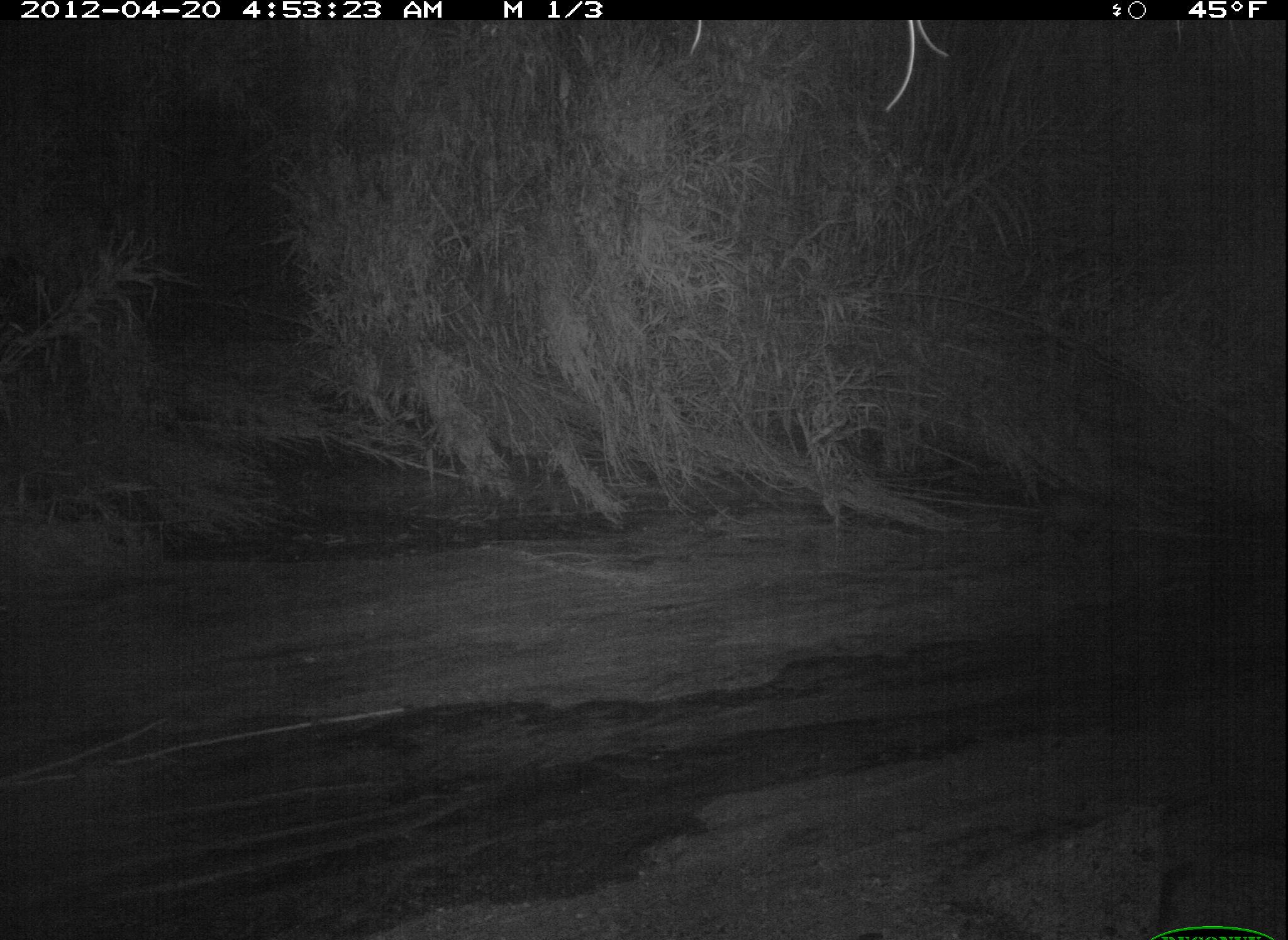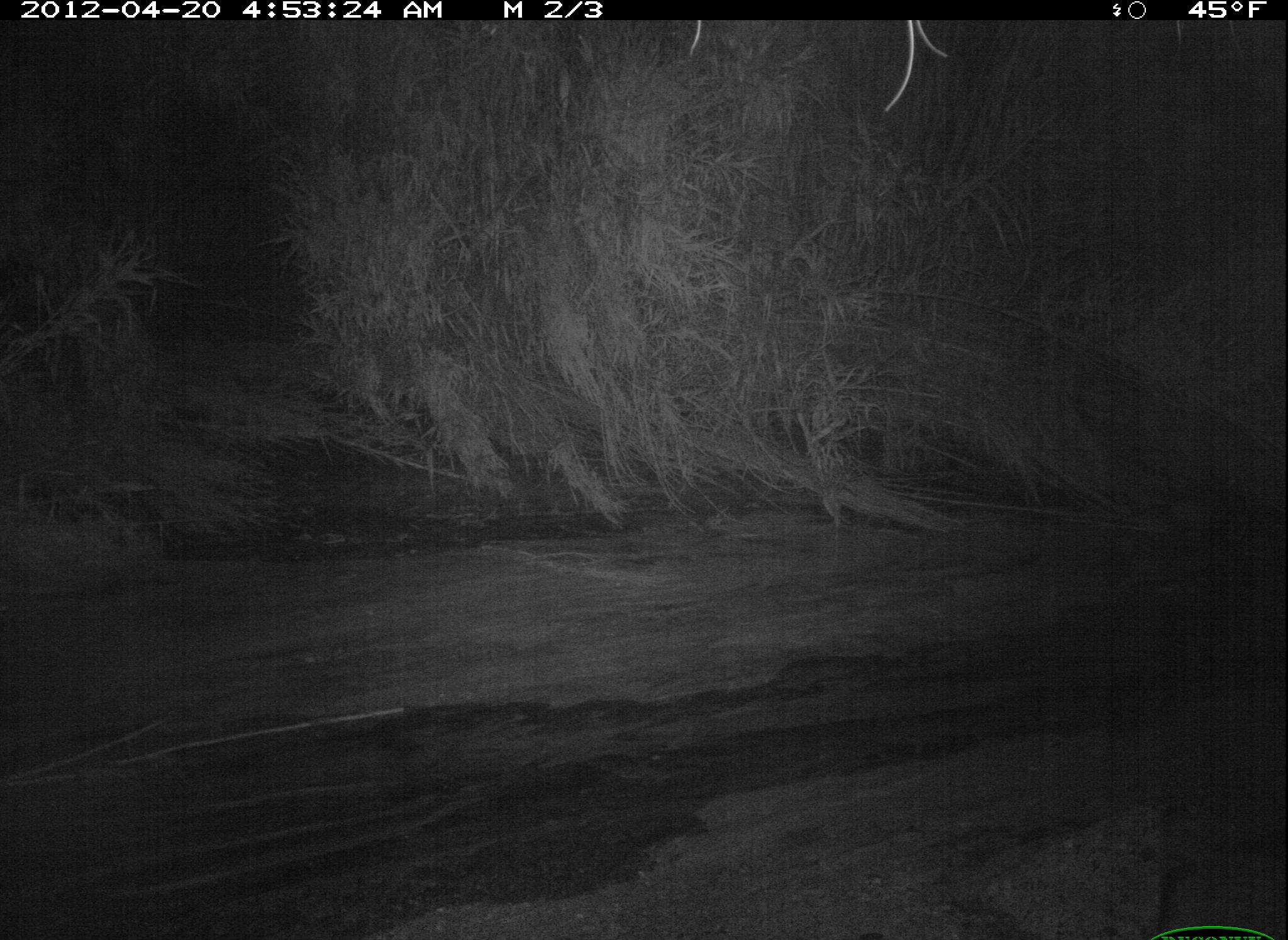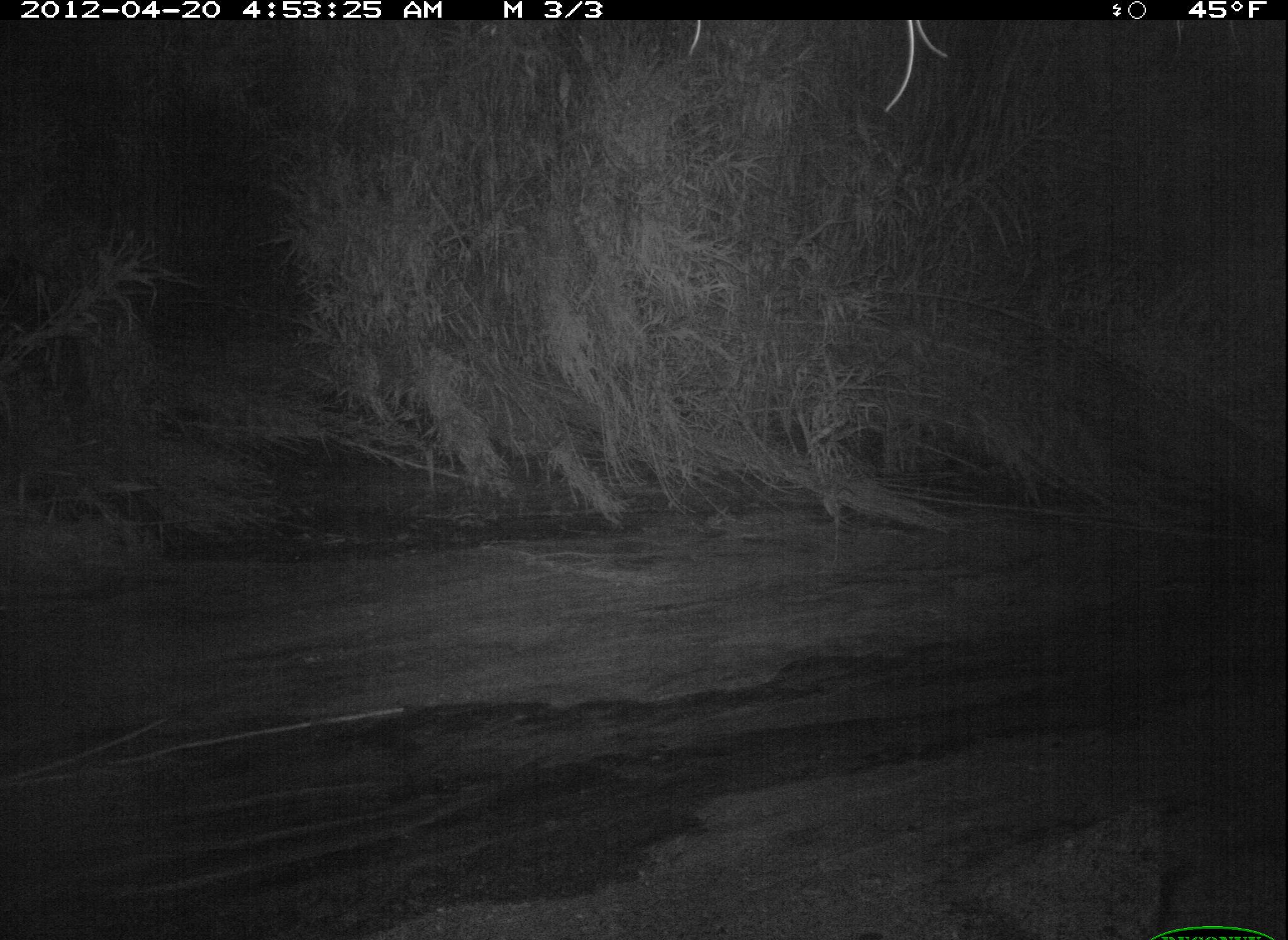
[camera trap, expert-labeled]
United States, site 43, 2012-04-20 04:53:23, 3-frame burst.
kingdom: Animalia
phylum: Chordata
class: Mammalia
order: Didelphimorphia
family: Didelphidae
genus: Didelphis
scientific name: Didelphis virginiana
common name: virginia opossum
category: opossum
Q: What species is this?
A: Opossum (virginia opossum) (Didelphis virginiana).